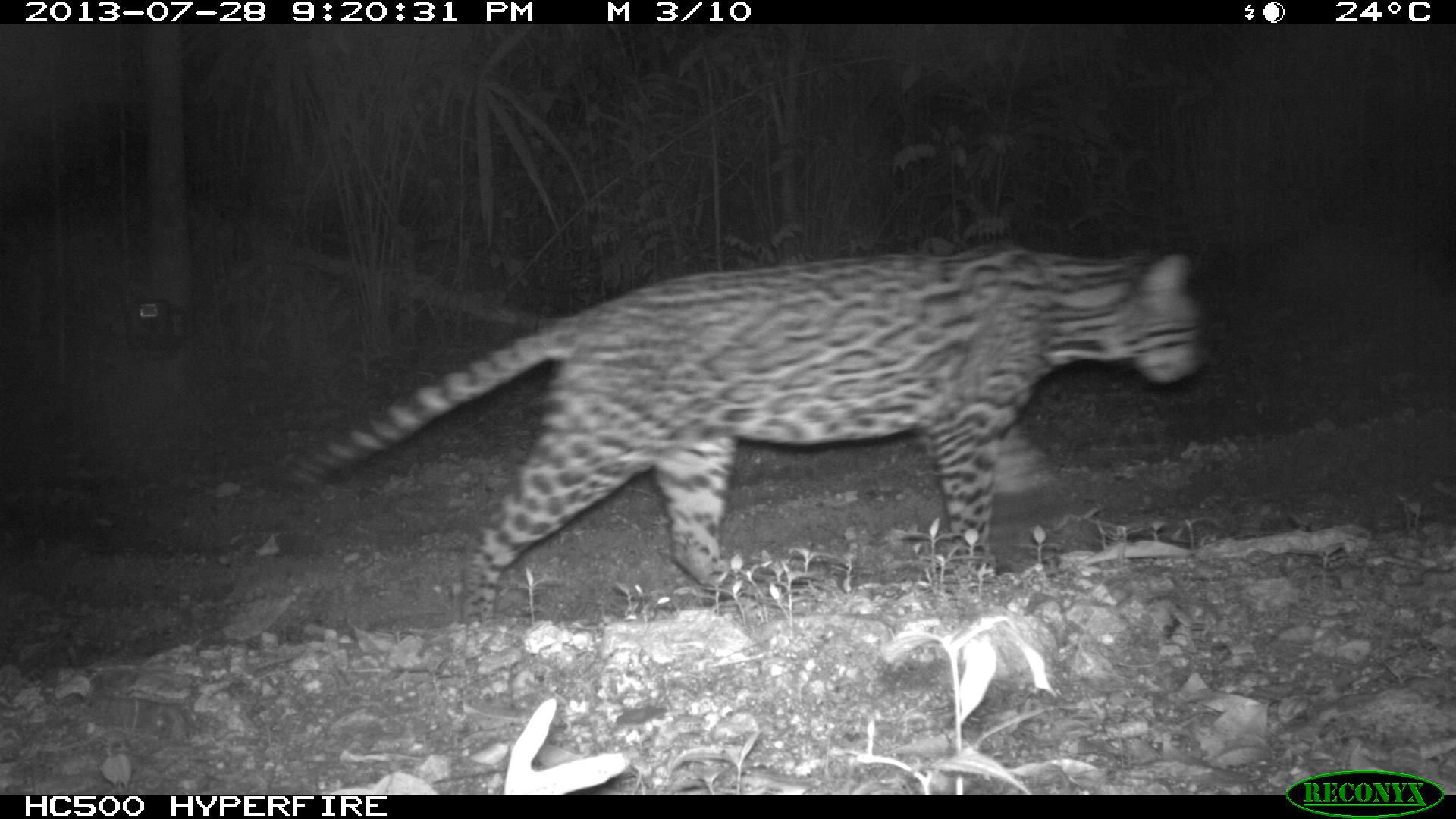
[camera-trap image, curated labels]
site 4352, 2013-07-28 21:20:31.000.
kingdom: Animalia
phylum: Chordata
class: Mammalia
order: Carnivora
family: Felidae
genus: Leopardus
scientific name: Leopardus pardalis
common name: ocelot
Leopardus pardalis (ocelot), count 1, sex male.